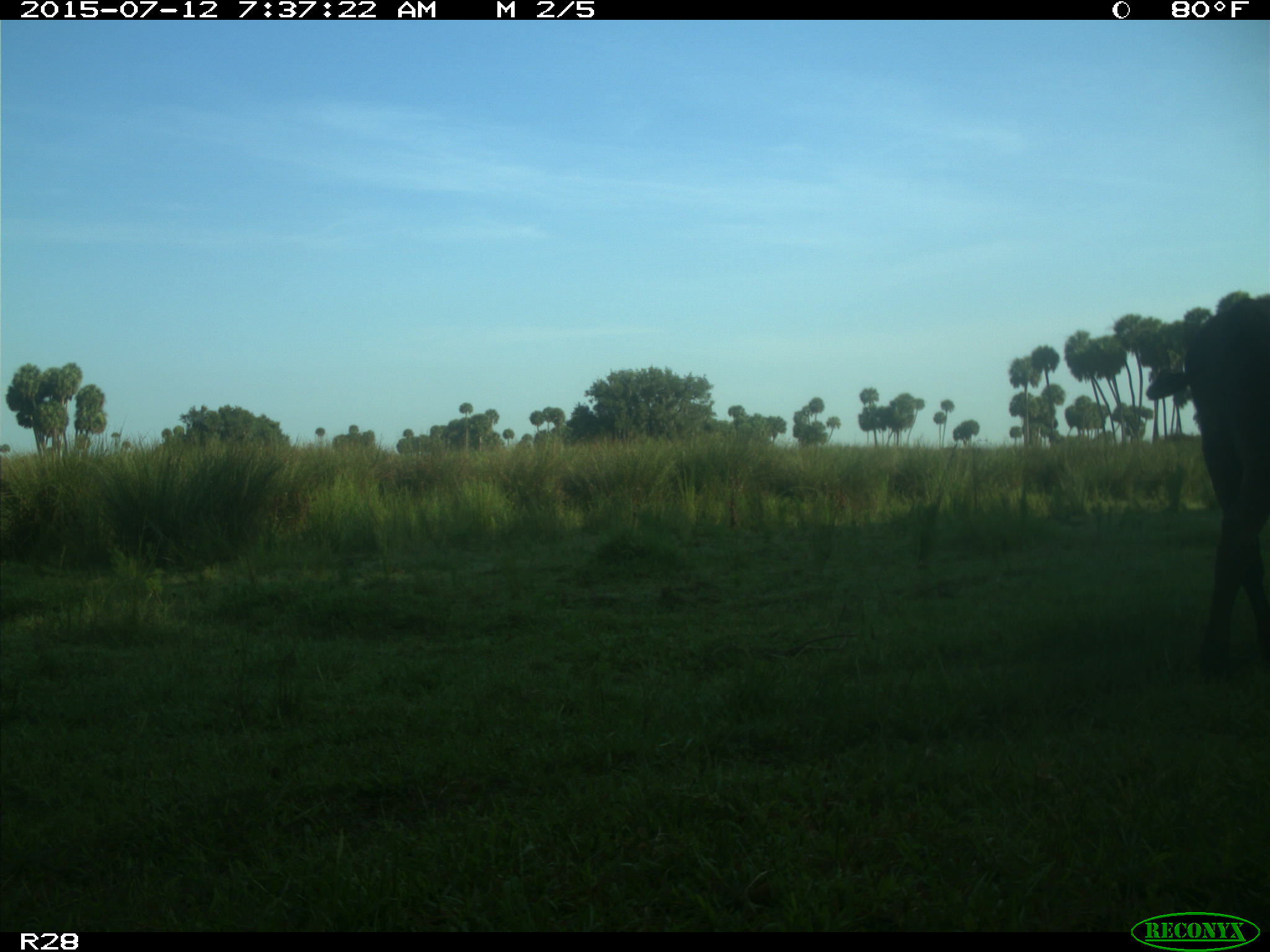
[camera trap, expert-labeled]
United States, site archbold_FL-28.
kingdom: Animalia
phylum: Chordata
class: Mammalia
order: Artiodactyla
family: Bovidae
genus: Bos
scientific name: Bos taurus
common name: domestic cow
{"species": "Bos taurus (domestic cow)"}